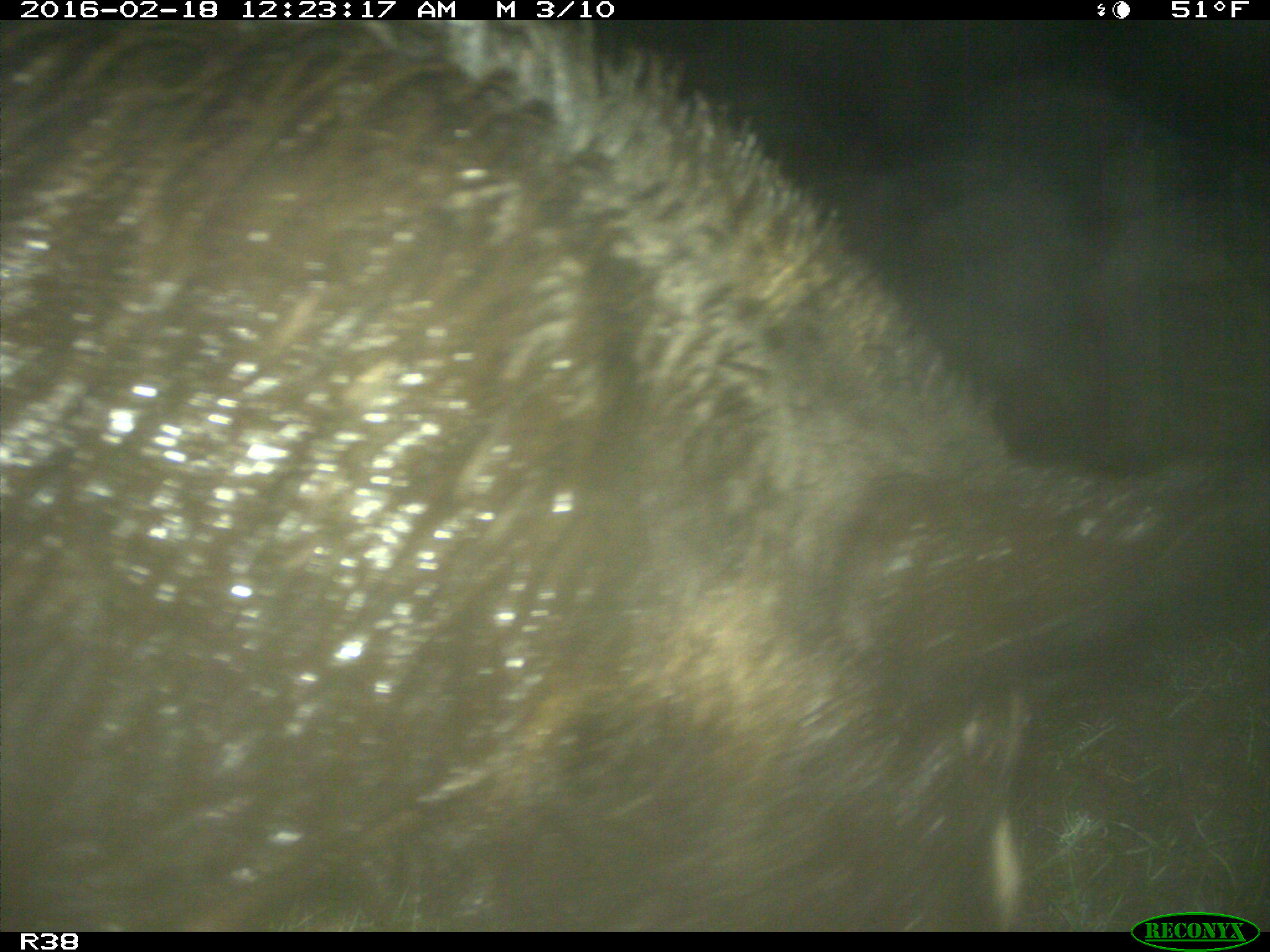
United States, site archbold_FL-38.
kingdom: Animalia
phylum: Chordata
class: Mammalia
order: Artiodactyla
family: Suidae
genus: Sus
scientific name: Sus scrofa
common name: wild boar